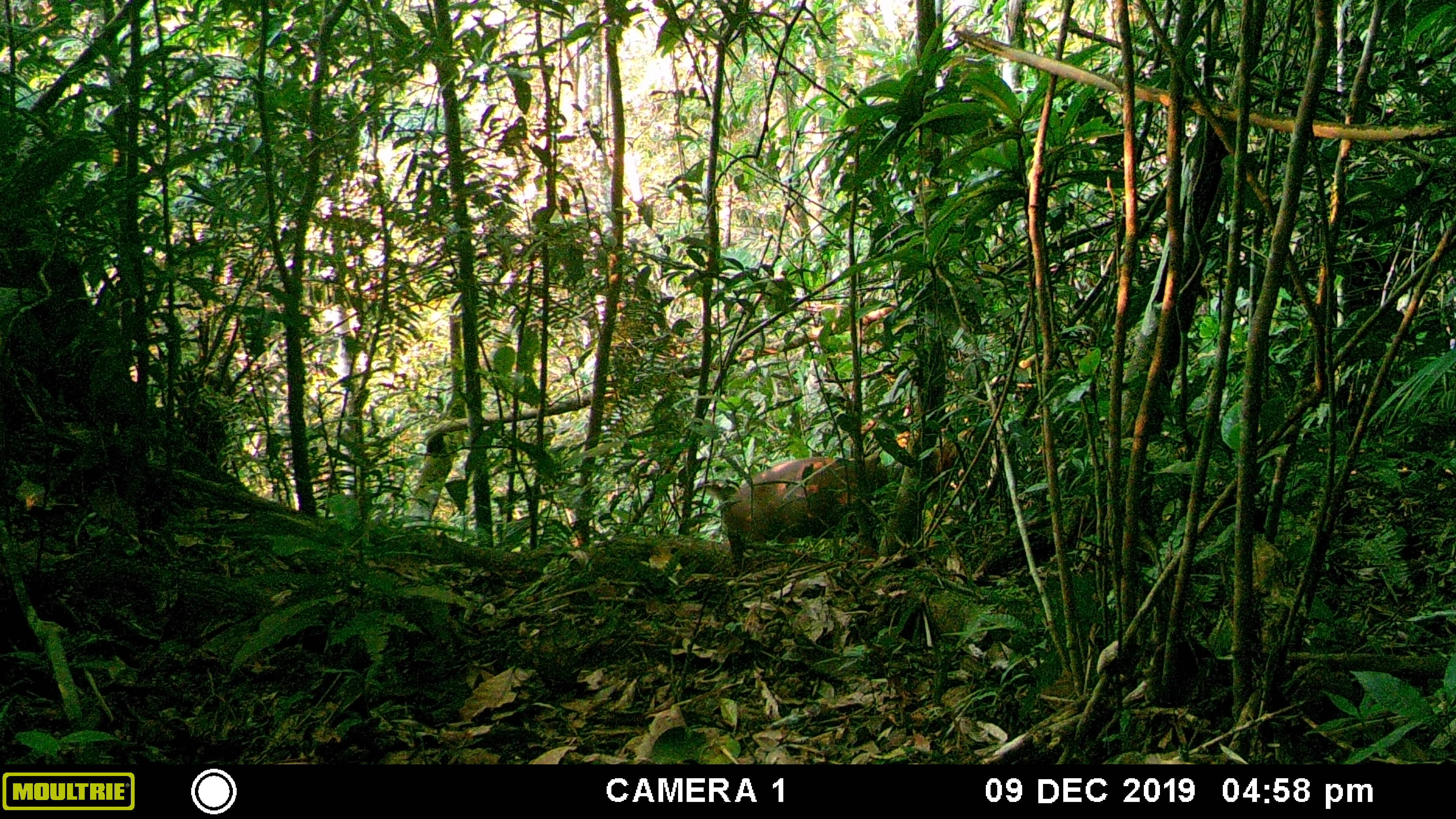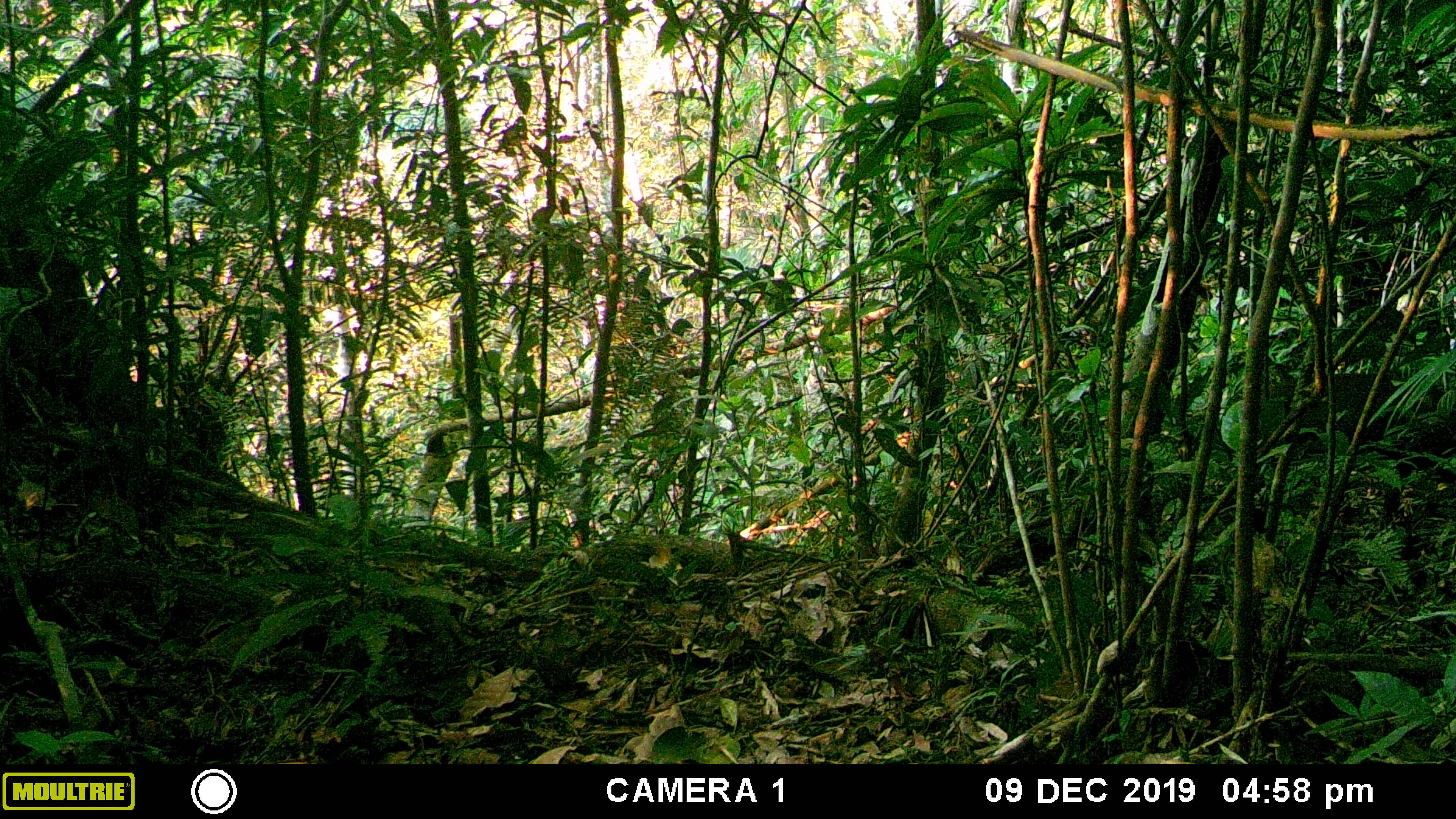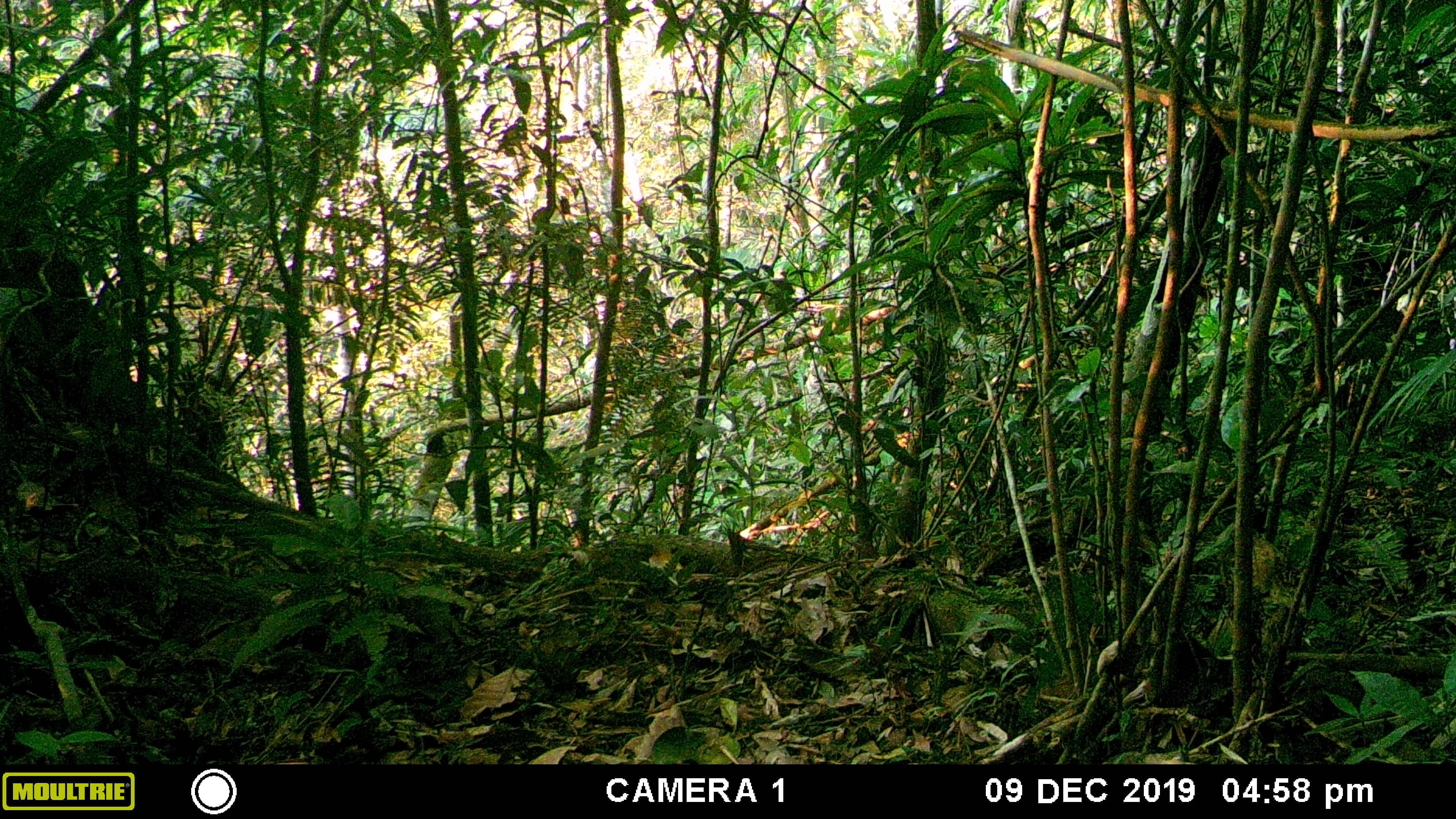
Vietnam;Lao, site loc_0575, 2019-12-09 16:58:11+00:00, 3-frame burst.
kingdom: Animalia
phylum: Chordata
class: Mammalia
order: Artiodactyla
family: Cervidae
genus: Muntiacus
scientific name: Muntiacus rooseveltorum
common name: roosevelt's muntjac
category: roosevelts muntjac group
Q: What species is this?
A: Roosevelts muntjac group (roosevelt's muntjac) (Muntiacus rooseveltorum).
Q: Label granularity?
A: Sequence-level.